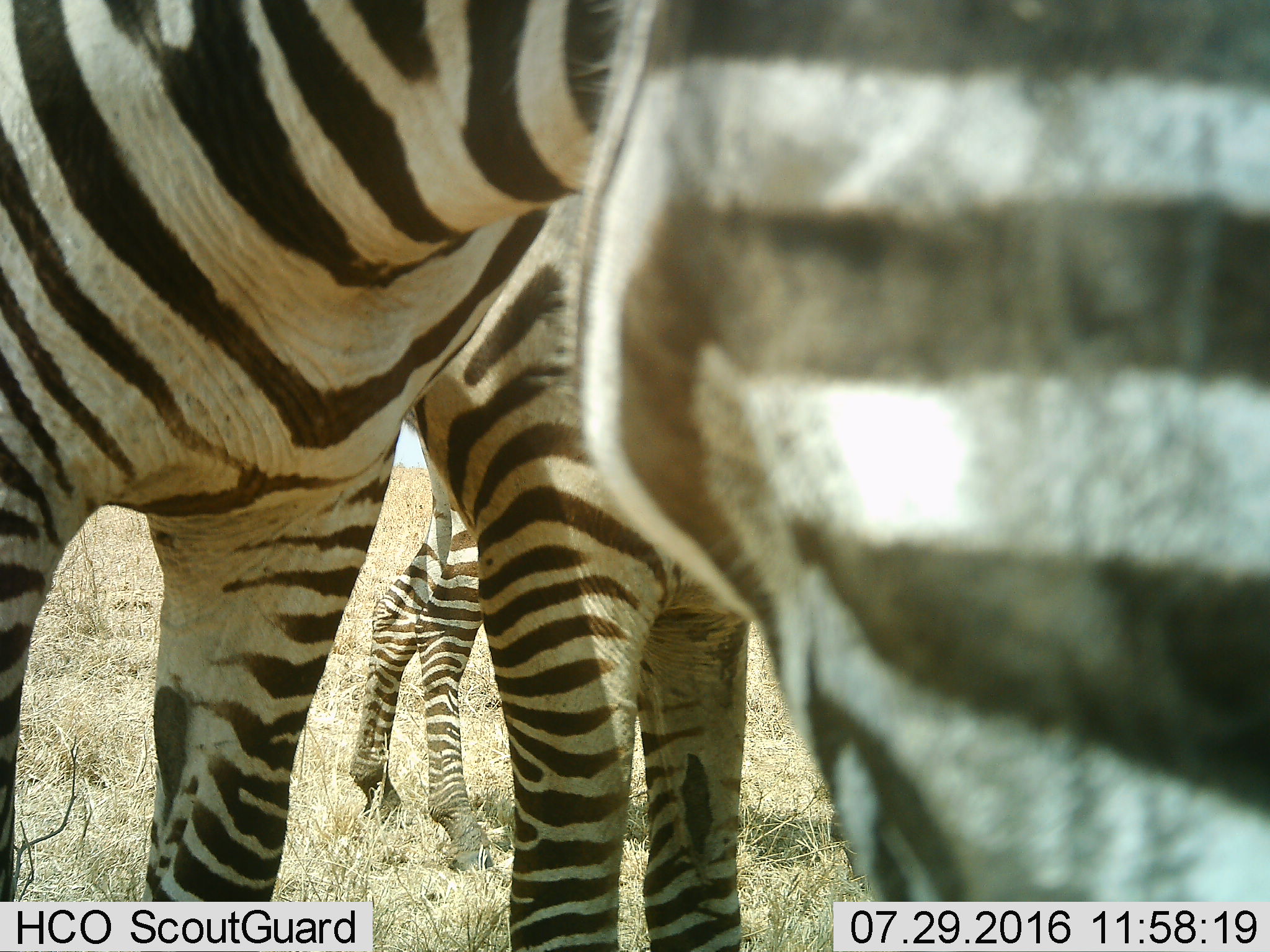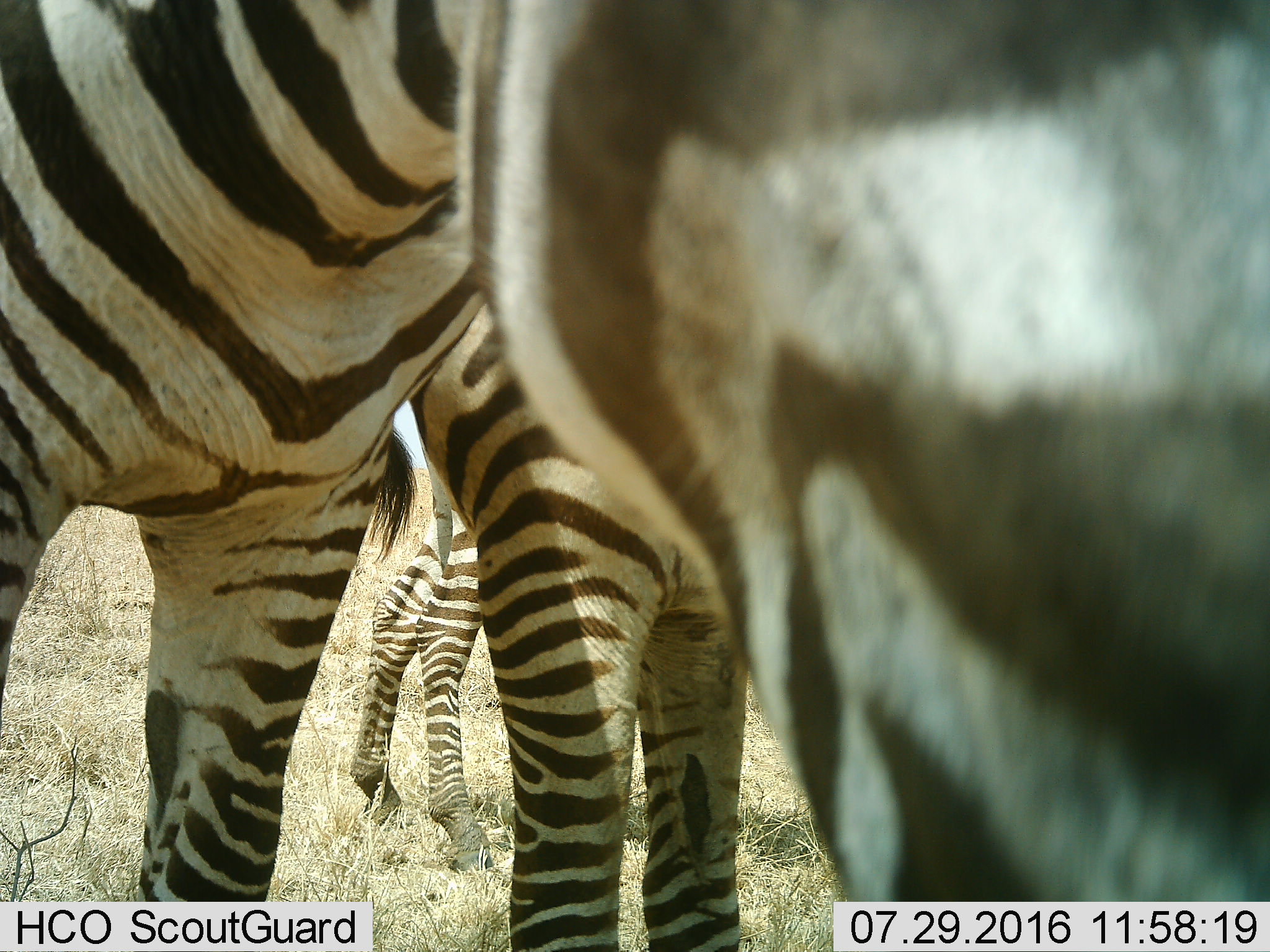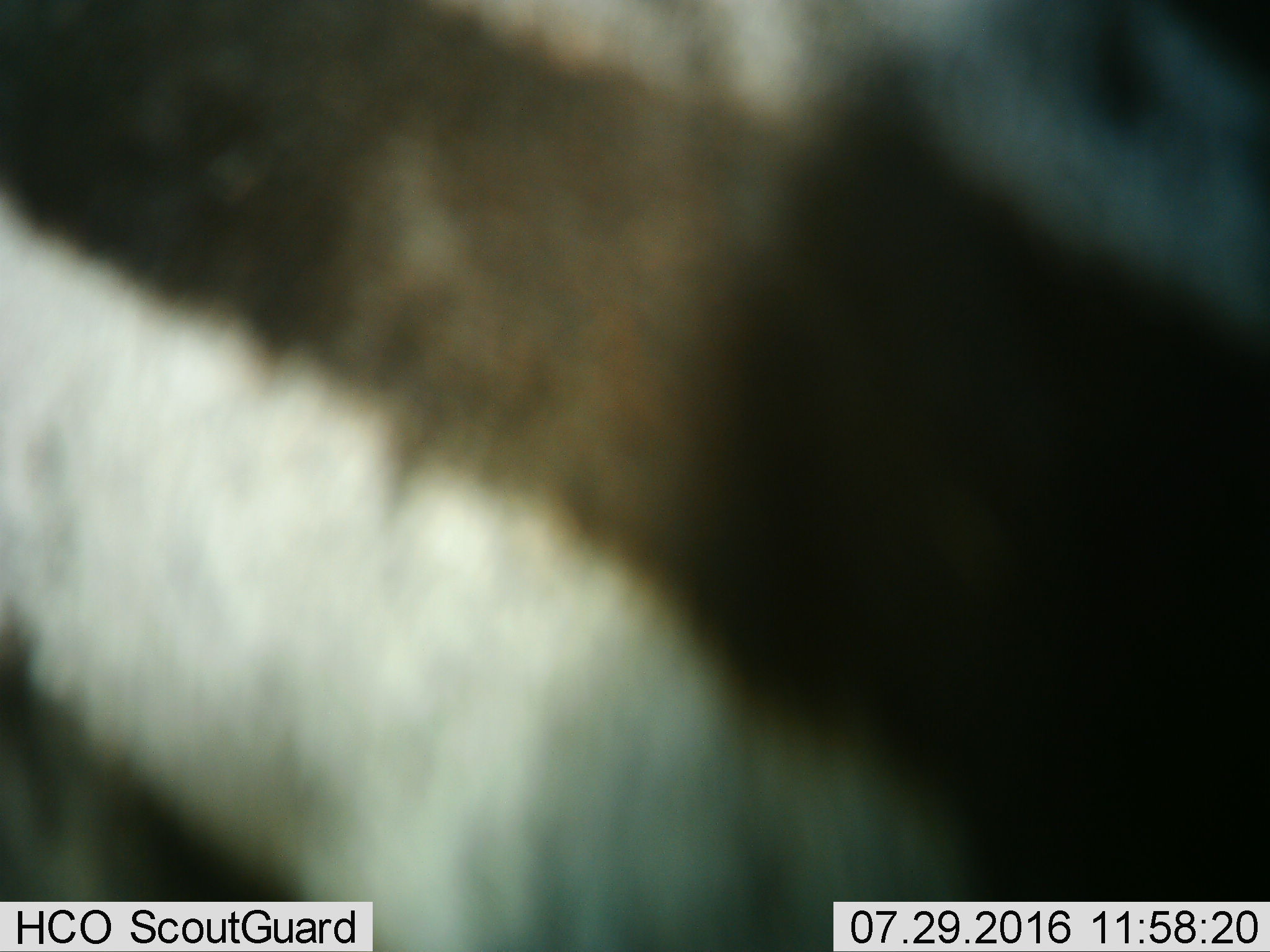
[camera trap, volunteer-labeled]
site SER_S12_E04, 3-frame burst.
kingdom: Animalia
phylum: Chordata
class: Mammalia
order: Perissodactyla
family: Equidae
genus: Equus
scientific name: Equus quagga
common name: plains zebra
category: zebraplains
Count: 4.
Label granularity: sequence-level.